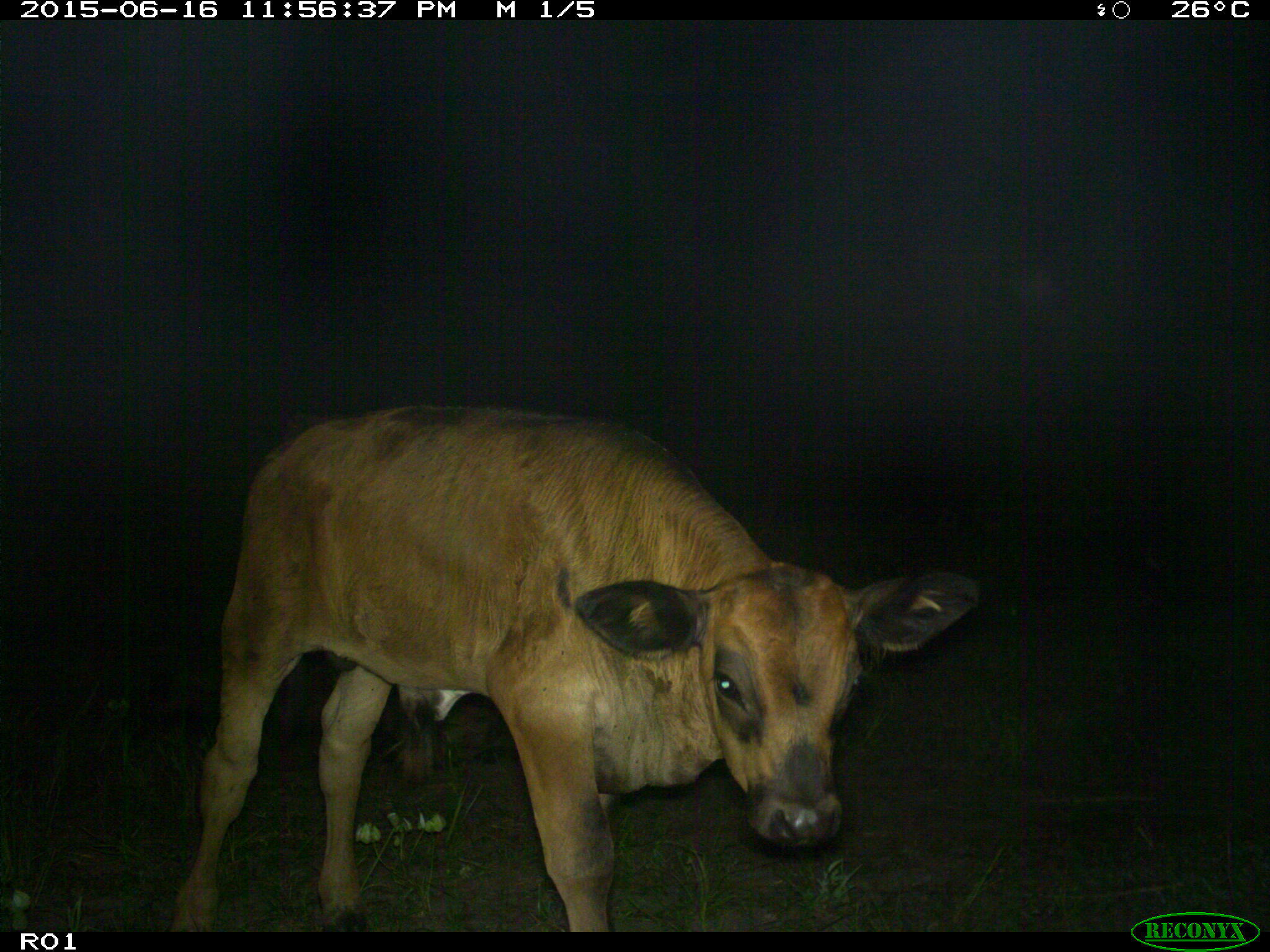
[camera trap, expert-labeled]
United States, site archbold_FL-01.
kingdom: Animalia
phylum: Chordata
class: Mammalia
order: Artiodactyla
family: Bovidae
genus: Bos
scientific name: Bos taurus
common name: domestic cow